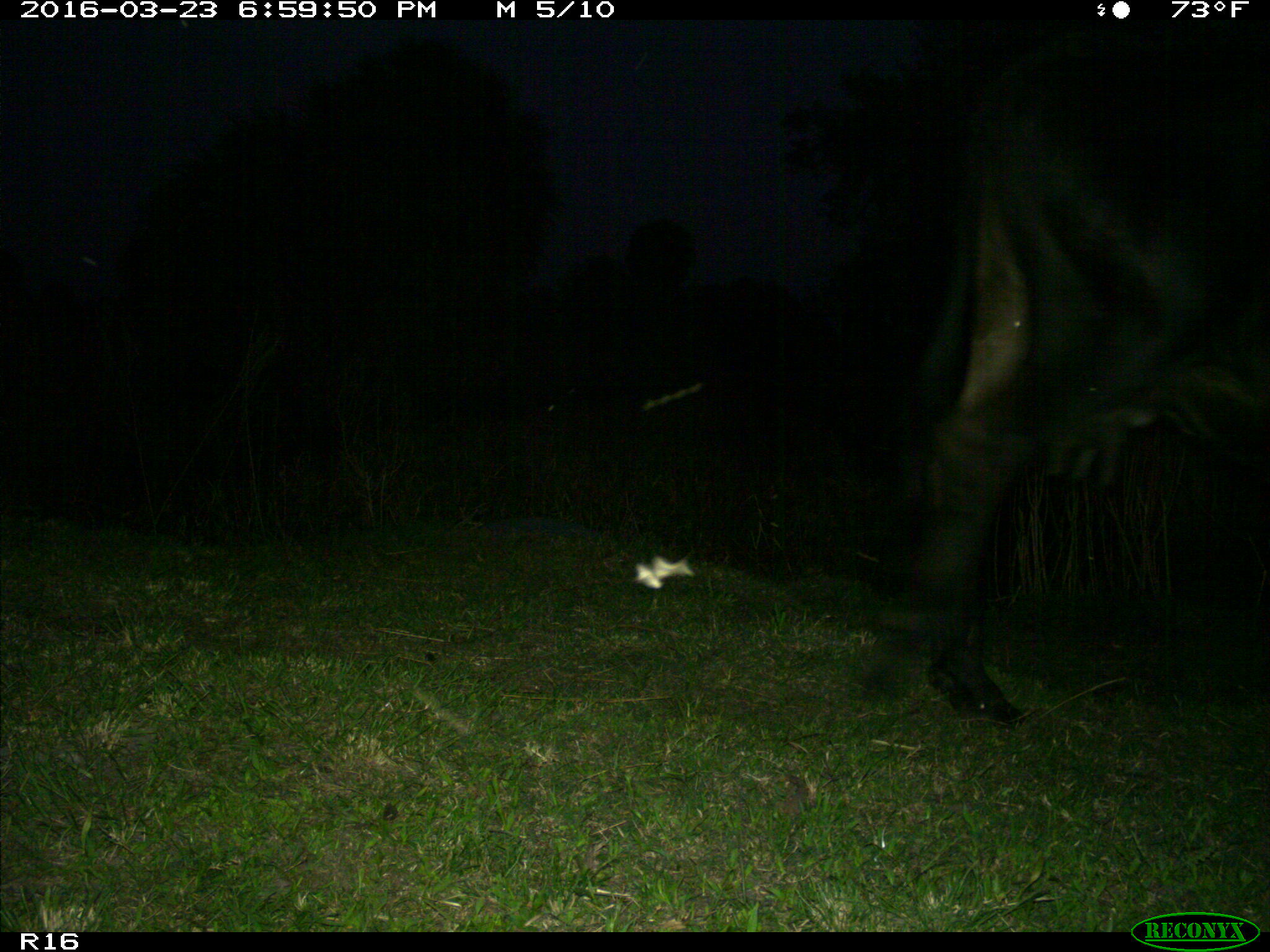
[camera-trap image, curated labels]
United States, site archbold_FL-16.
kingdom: Animalia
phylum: Chordata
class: Mammalia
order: Artiodactyla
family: Bovidae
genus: Bos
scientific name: Bos taurus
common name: domestic cow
Bos taurus (domestic cow).